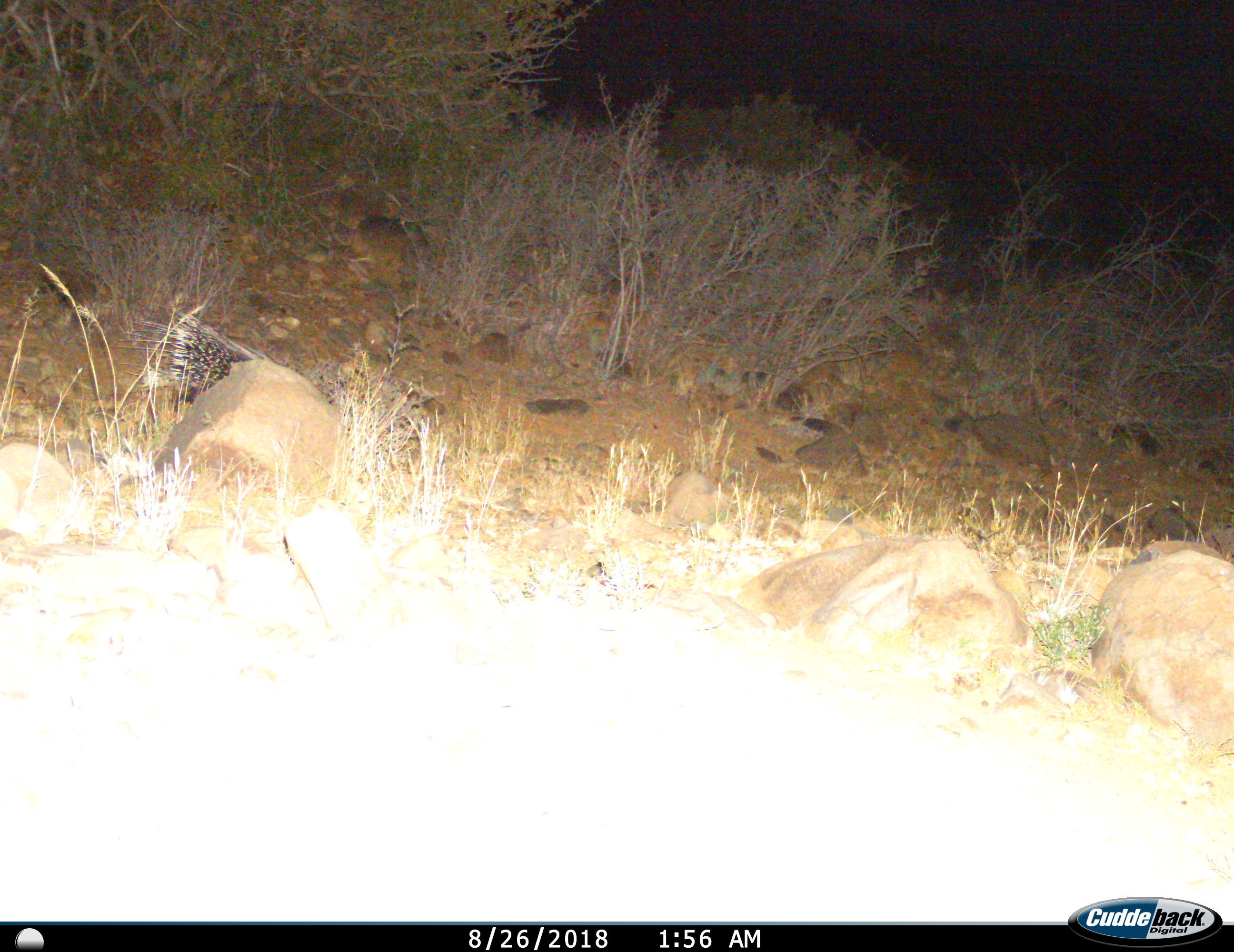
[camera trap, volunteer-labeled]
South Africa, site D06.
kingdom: Animalia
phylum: Chordata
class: Mammalia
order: Rodentia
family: Hystricidae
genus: Hystrix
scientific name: Hystrix africaeaustralis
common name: cape porcupine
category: porcupine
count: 1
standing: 30%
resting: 10%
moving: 60%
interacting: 0%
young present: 0%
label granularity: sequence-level